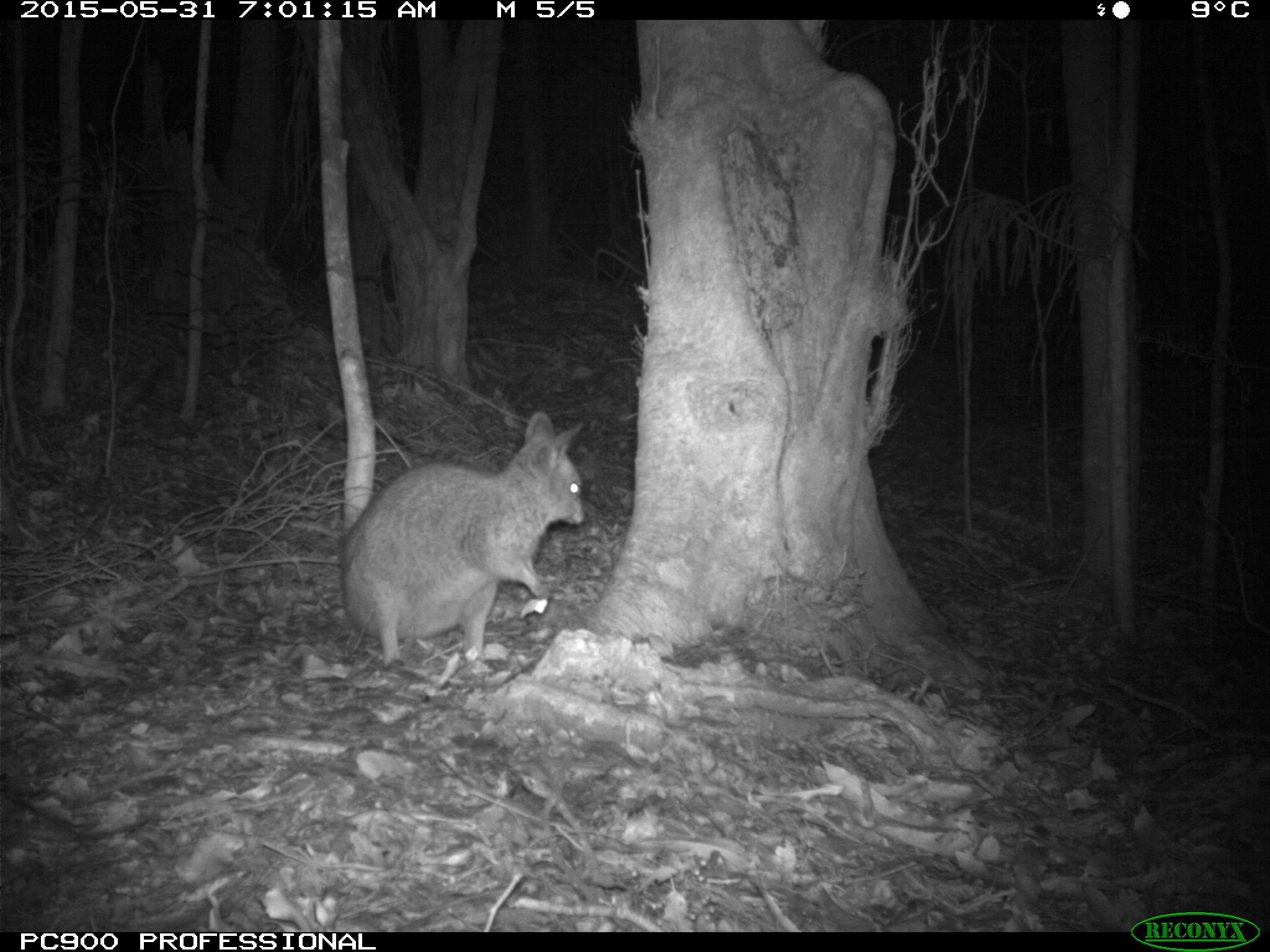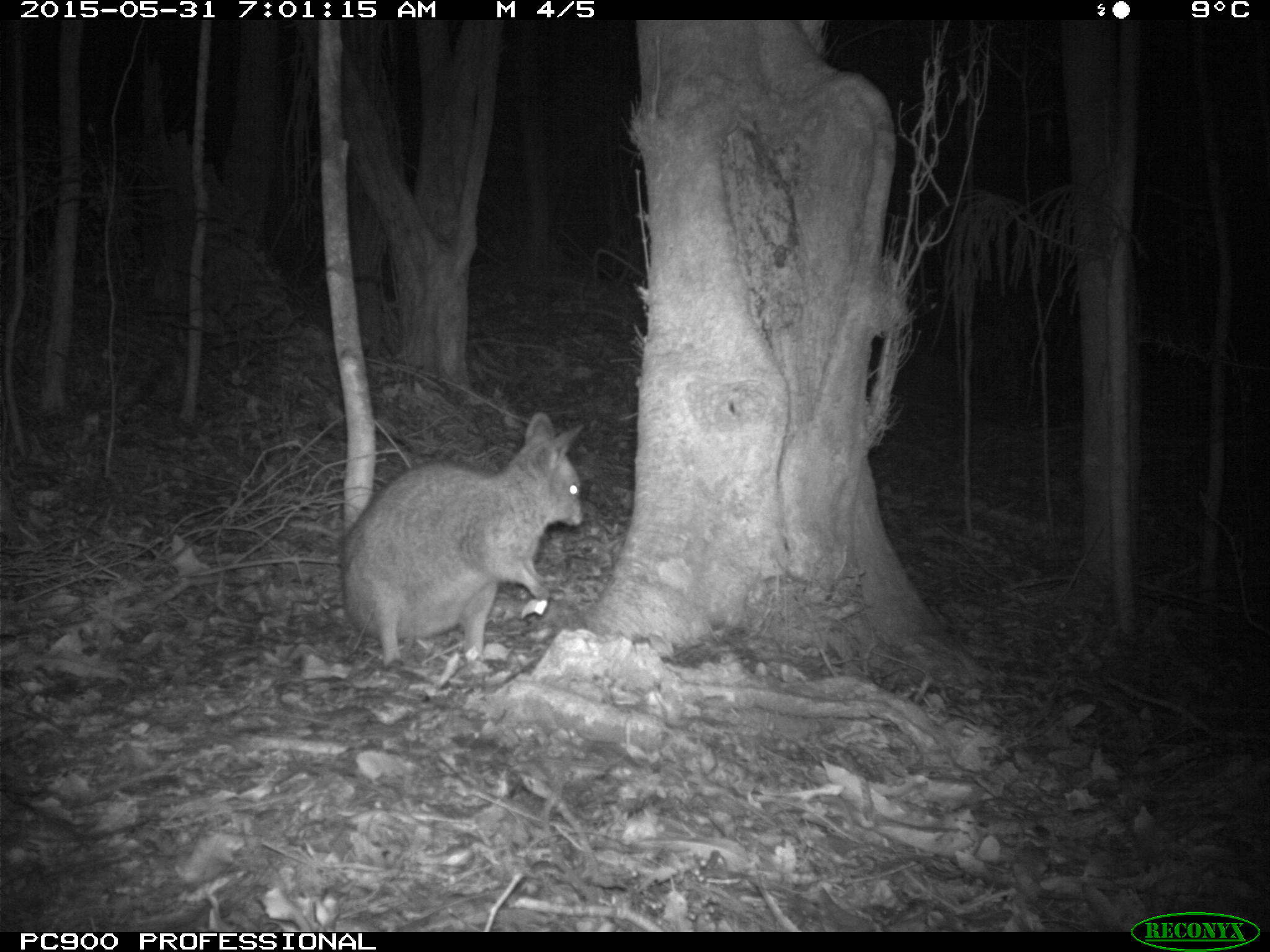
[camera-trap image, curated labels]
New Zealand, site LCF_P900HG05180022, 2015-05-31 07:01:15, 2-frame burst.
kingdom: Animalia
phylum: Chordata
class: Mammalia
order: Diprotodontia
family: Macropodidae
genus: Notamacropus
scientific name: Notamacropus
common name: wallaby